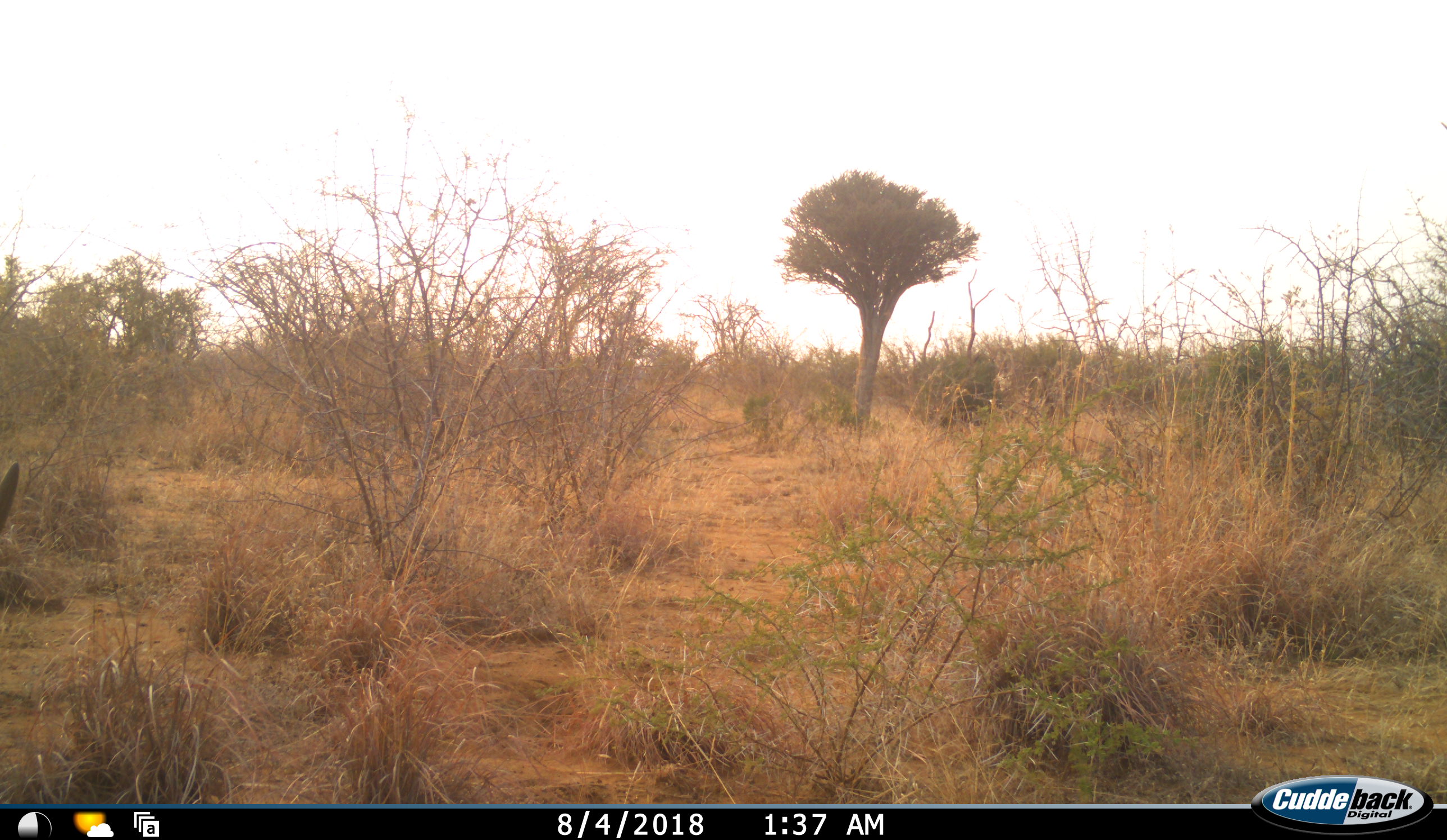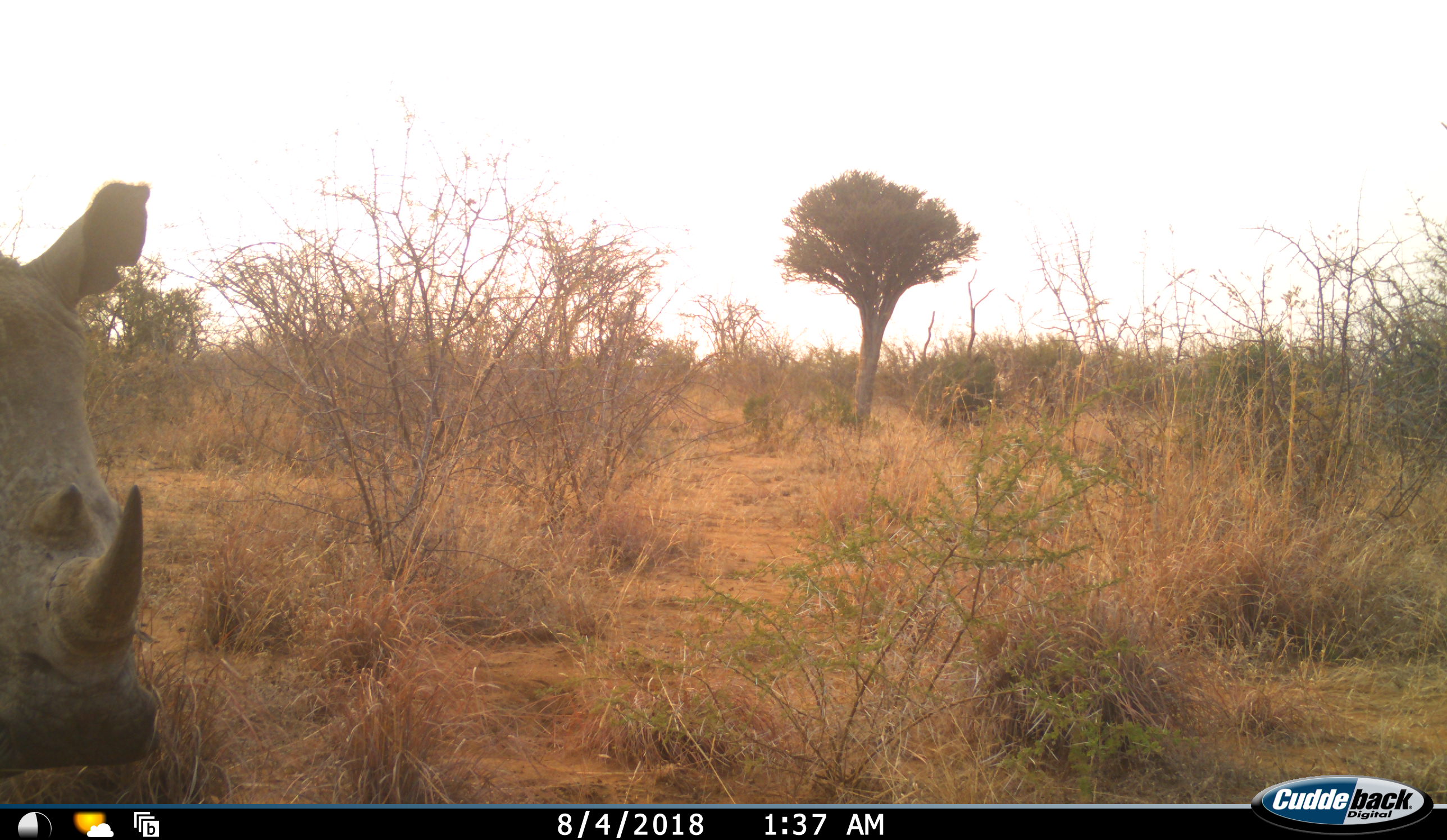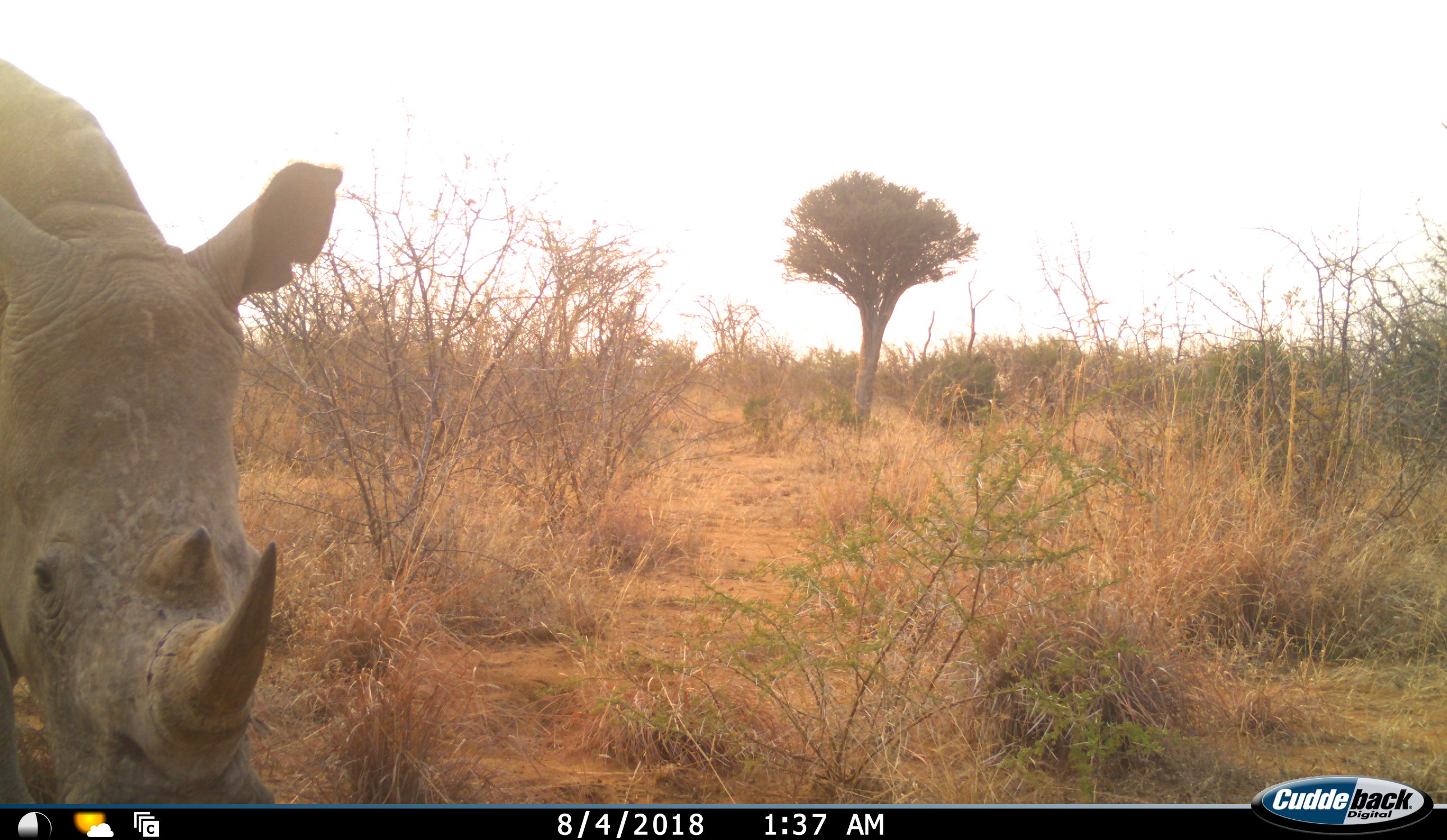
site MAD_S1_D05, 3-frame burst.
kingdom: Animalia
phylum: Chordata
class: Mammalia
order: Perissodactyla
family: Rhinocerotidae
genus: Ceratotherium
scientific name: Ceratotherium simum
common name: white rhinoceros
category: rhinoceroswhite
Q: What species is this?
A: Rhinoceroswhite (white rhinoceros) (Ceratotherium simum).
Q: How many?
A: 1.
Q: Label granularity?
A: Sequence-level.